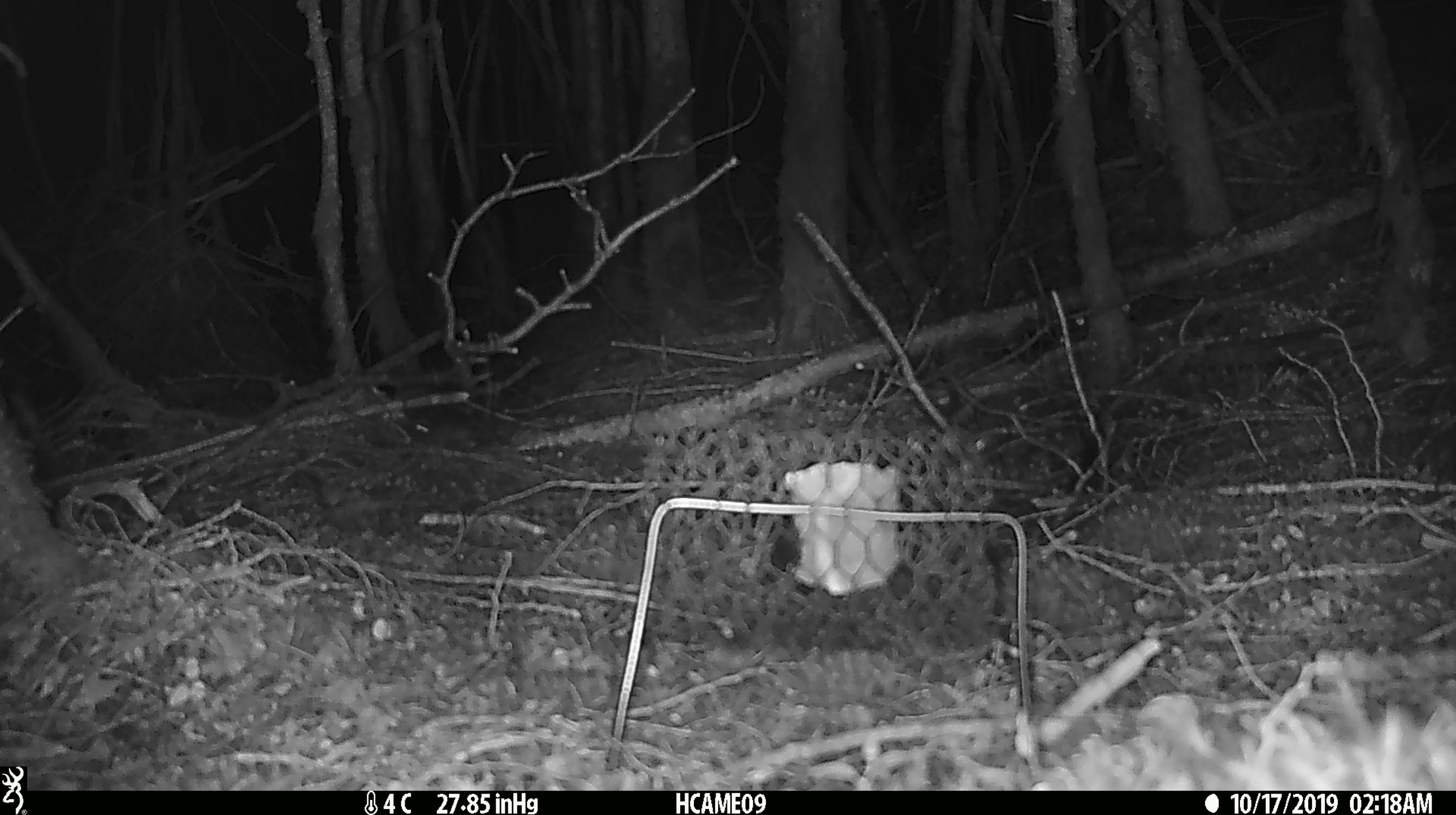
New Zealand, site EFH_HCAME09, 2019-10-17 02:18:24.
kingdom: Animalia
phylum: Chordata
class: Mammalia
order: Rodentia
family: Muridae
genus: Mus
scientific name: Mus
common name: mouse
Mouse (Mus).